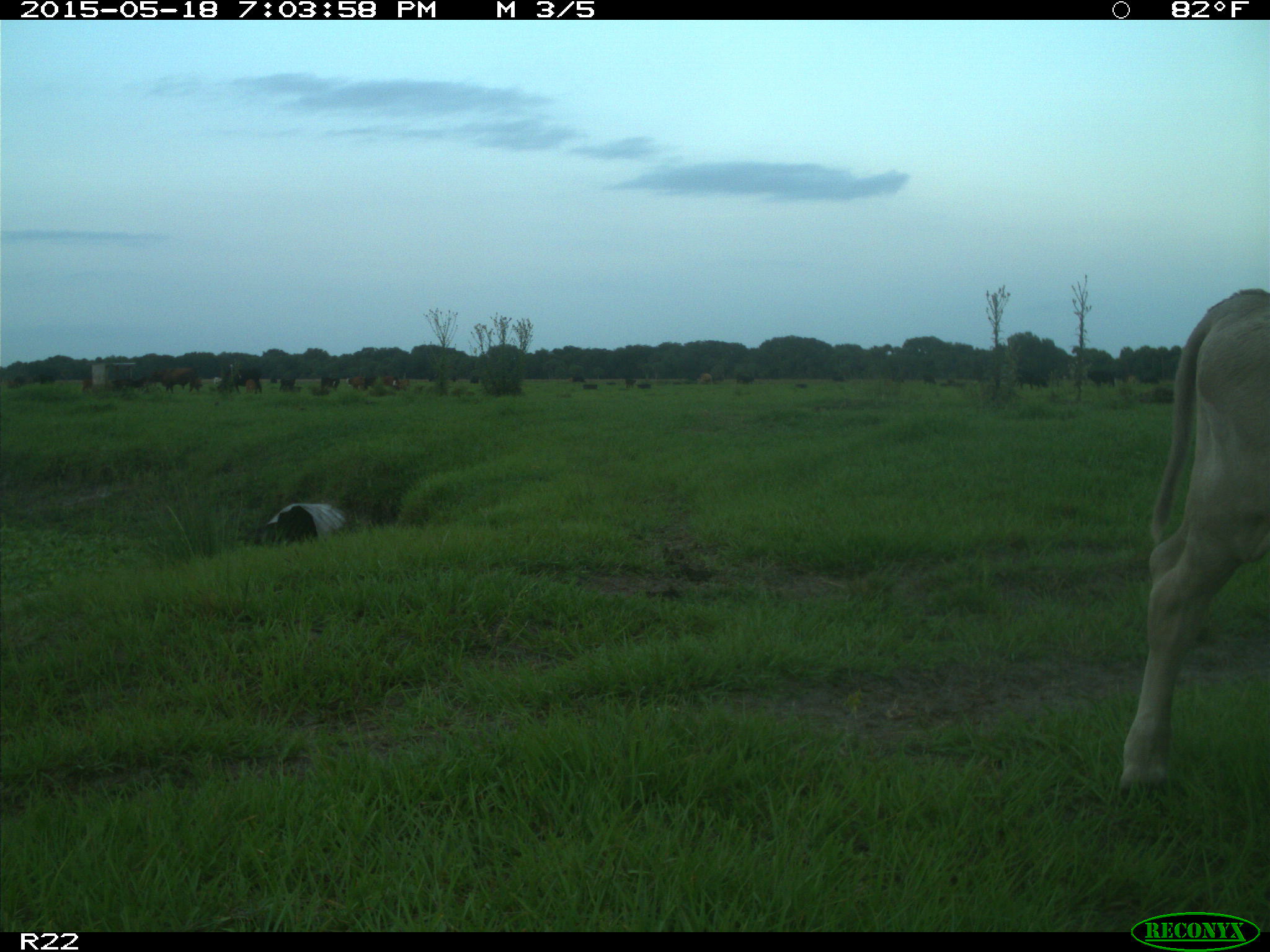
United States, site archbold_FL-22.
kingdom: Animalia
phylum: Chordata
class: Mammalia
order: Artiodactyla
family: Bovidae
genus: Bos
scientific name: Bos taurus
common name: domestic cow